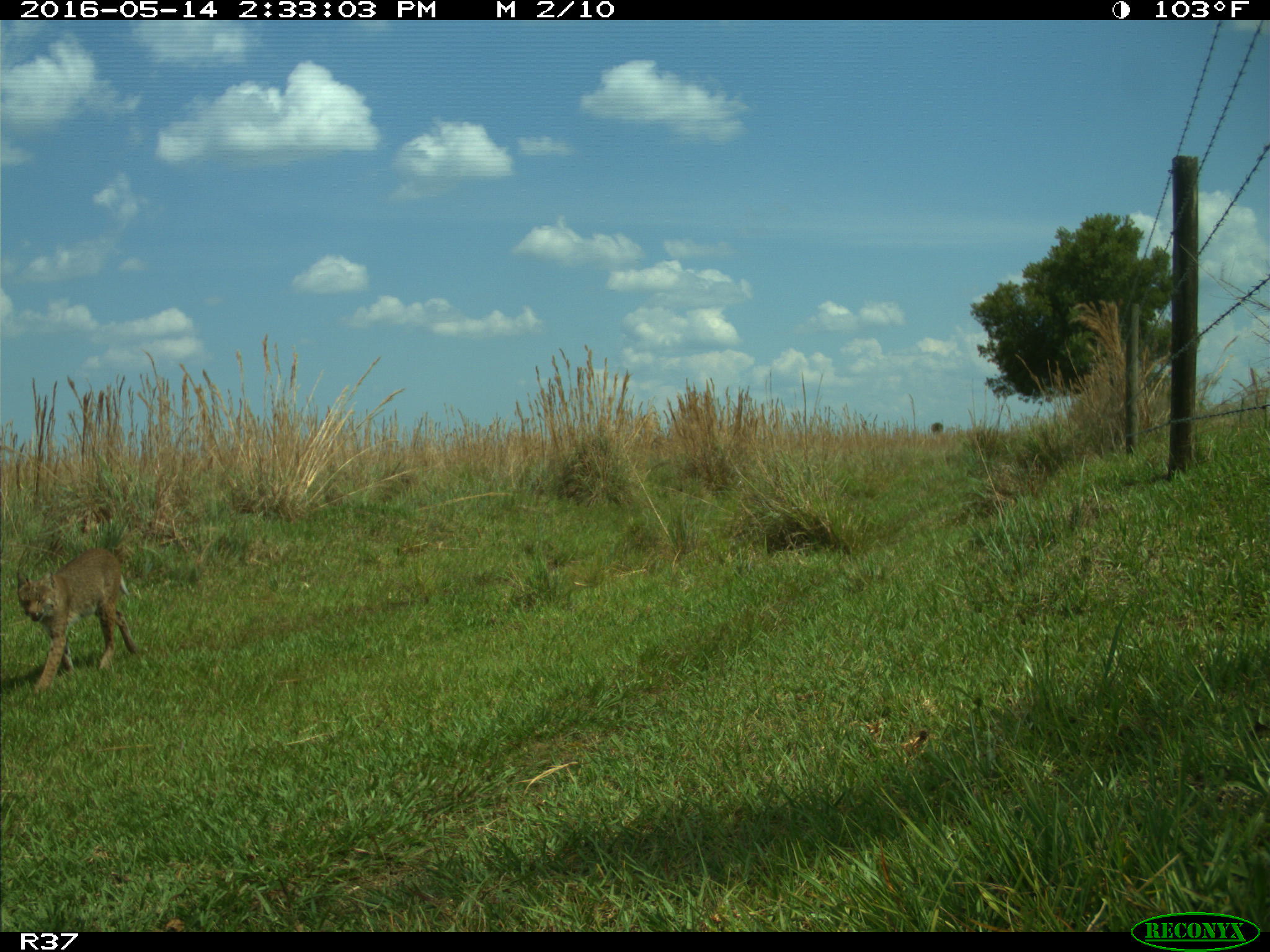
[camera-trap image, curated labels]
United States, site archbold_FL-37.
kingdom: Animalia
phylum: Chordata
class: Mammalia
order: Carnivora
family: Felidae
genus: Lynx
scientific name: Lynx rufus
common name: bobcat